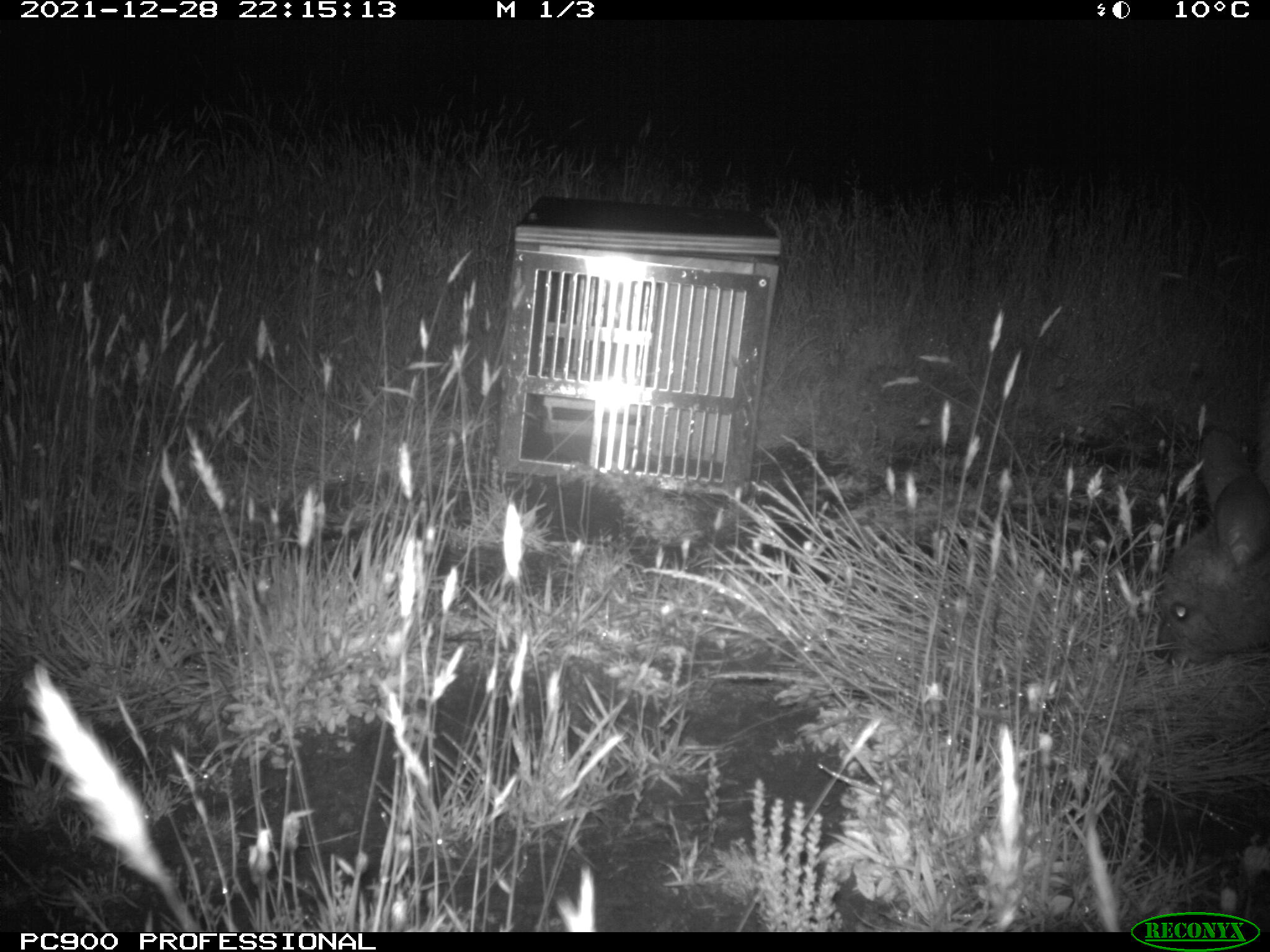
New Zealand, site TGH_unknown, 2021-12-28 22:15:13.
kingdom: Animalia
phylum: Chordata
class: Mammalia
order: Diprotodontia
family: Macropodidae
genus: Notamacropus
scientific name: Notamacropus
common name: wallaby